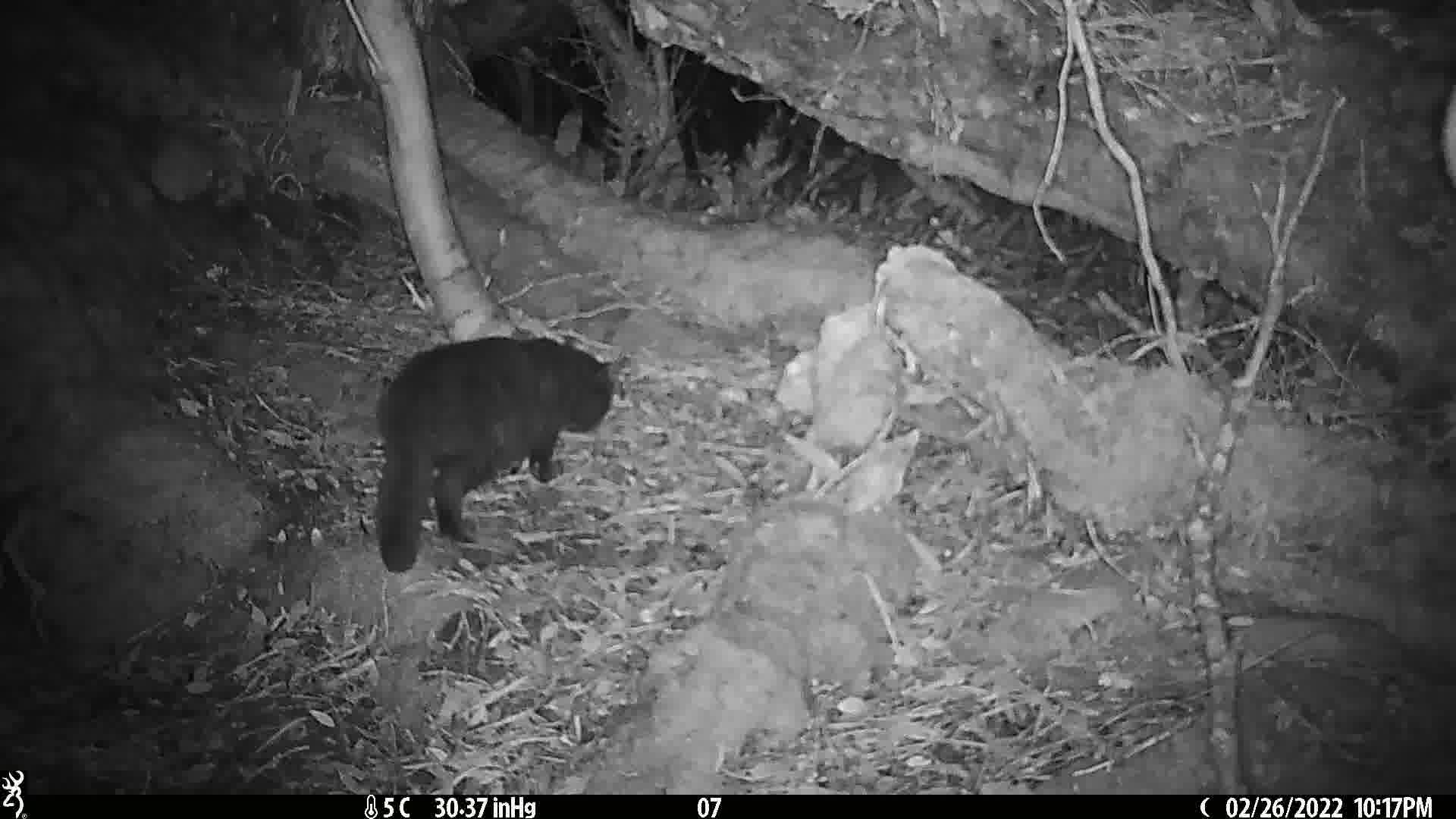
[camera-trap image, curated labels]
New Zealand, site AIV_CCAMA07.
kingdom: Animalia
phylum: Chordata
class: Mammalia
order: Carnivora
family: Felidae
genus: Felis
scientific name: Felis catus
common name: domestic cat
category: cat